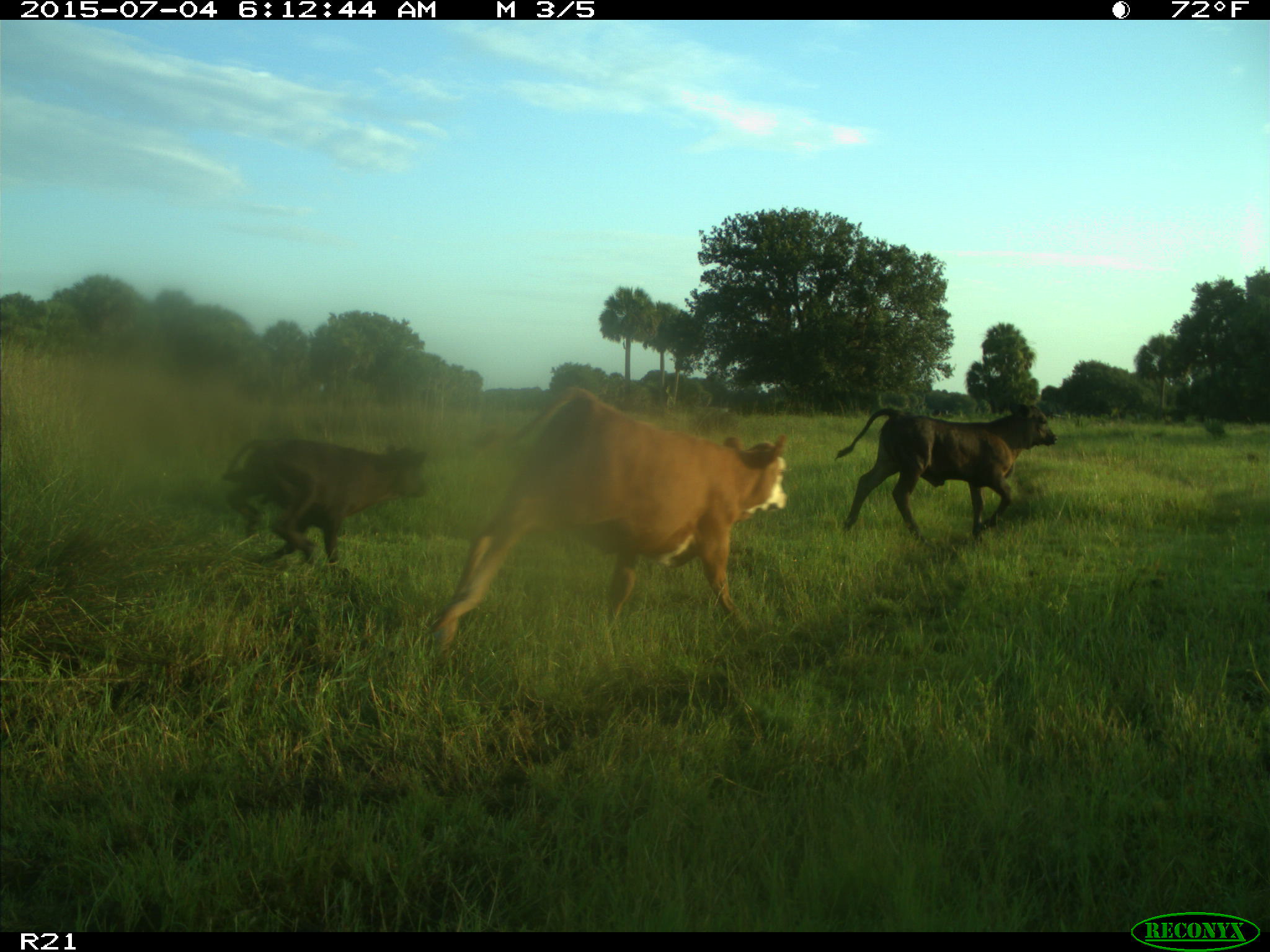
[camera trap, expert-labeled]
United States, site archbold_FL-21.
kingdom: Animalia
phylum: Chordata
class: Mammalia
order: Artiodactyla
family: Bovidae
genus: Bos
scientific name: Bos taurus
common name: domestic cow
Bos taurus (domestic cow).